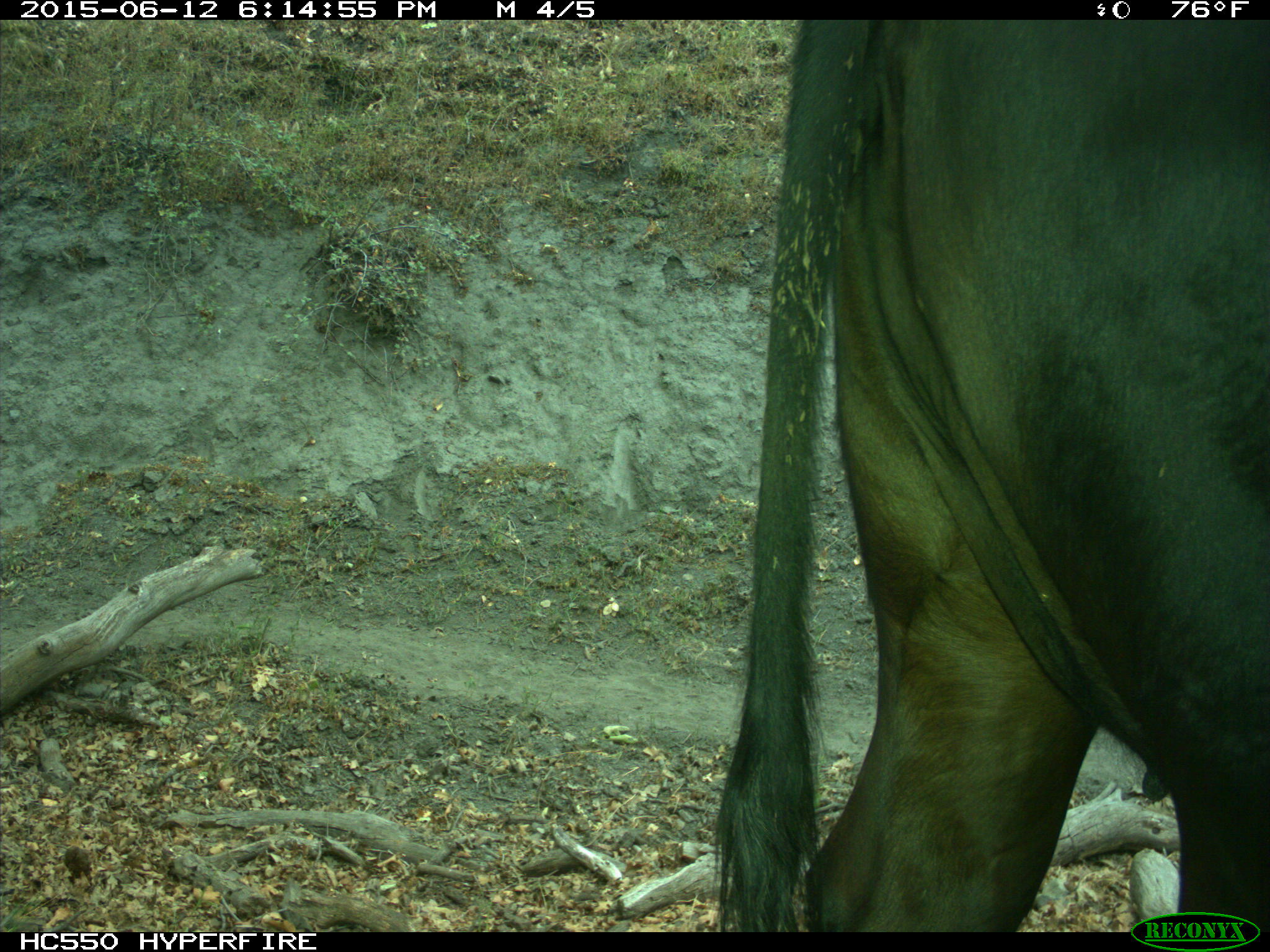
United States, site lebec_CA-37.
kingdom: Animalia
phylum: Chordata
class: Mammalia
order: Artiodactyla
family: Bovidae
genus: Bos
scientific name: Bos taurus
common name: domestic cow